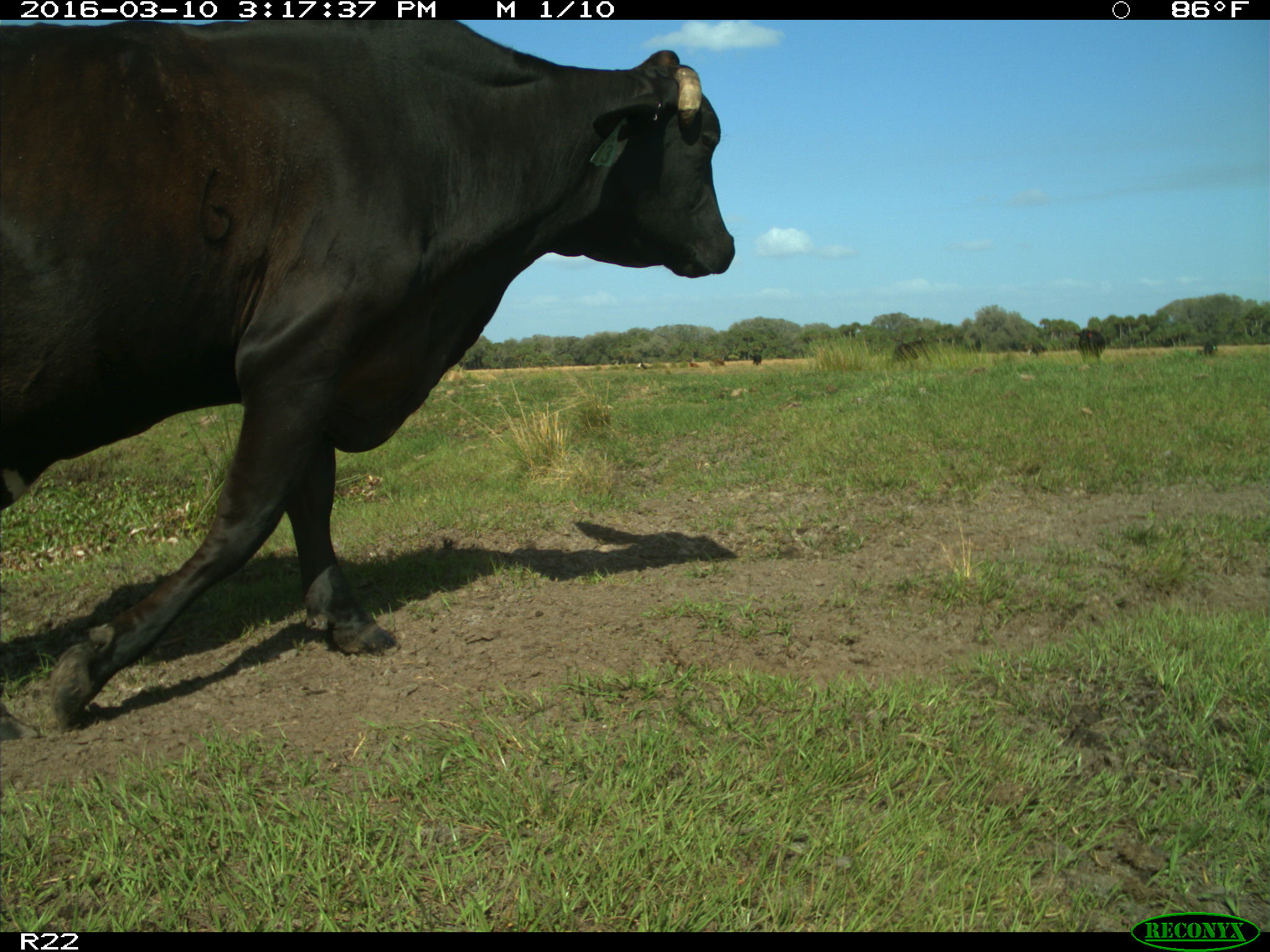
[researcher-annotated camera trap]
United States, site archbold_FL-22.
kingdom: Animalia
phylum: Chordata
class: Mammalia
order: Artiodactyla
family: Bovidae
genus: Bos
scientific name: Bos taurus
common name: domestic cow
Bos taurus (domestic cow).